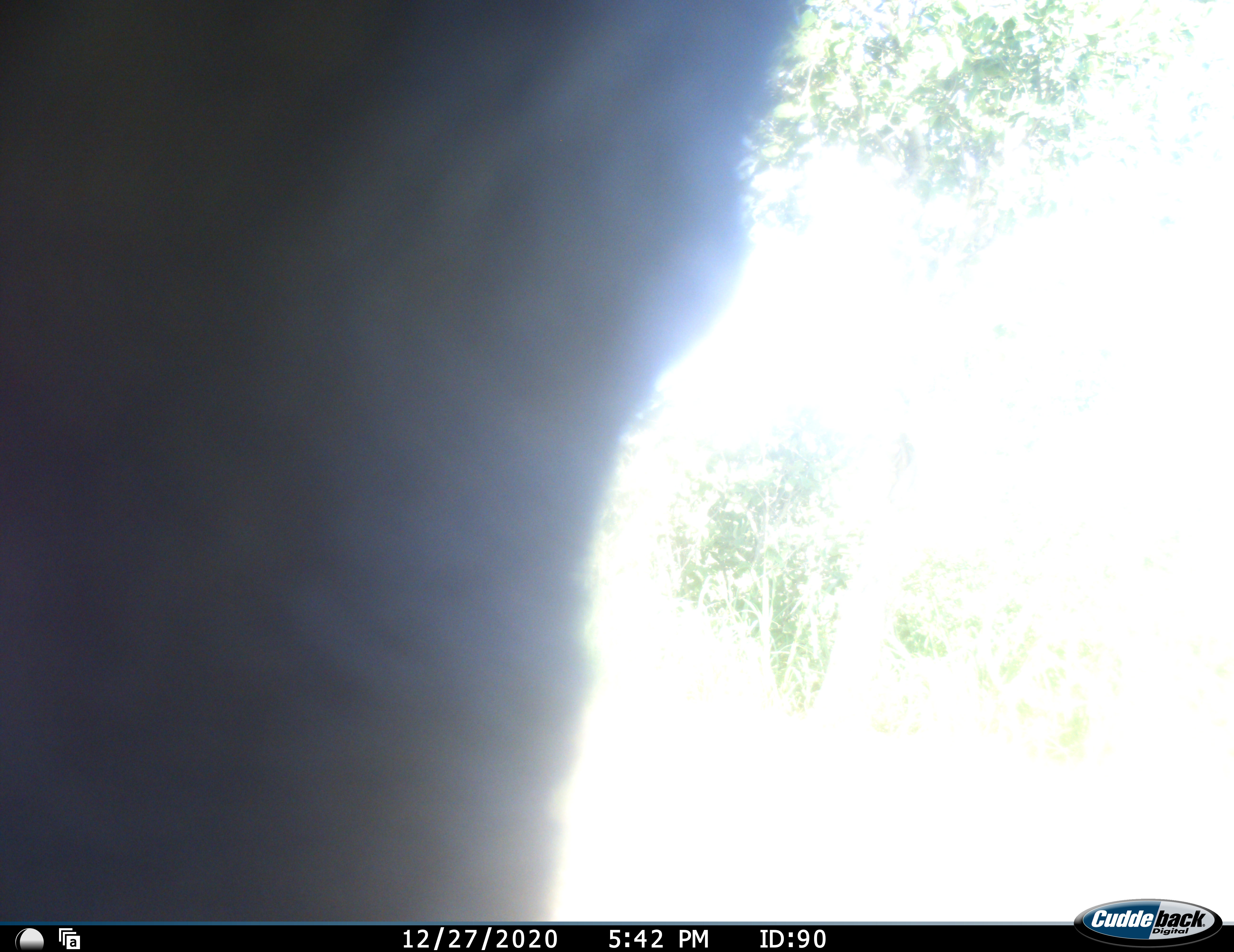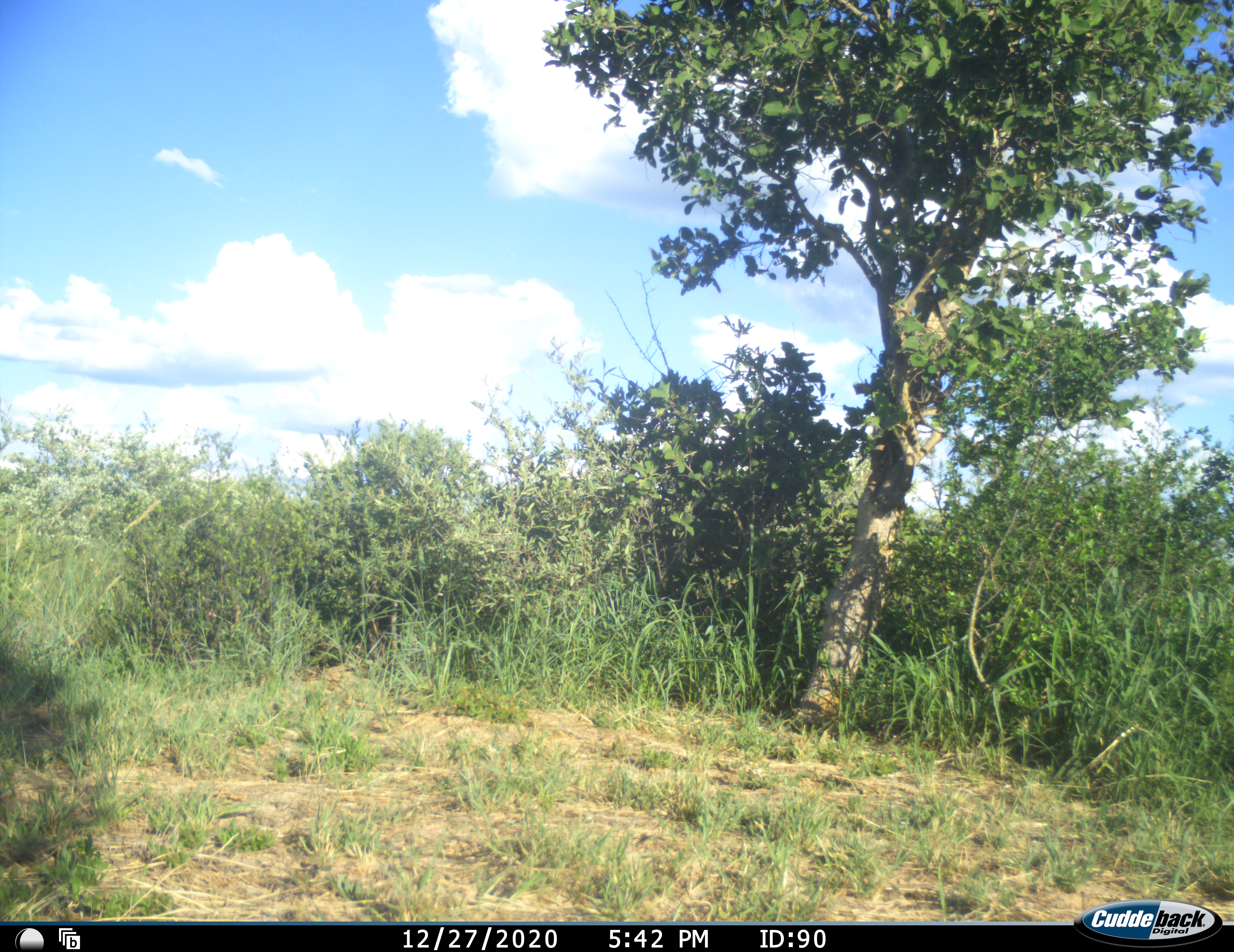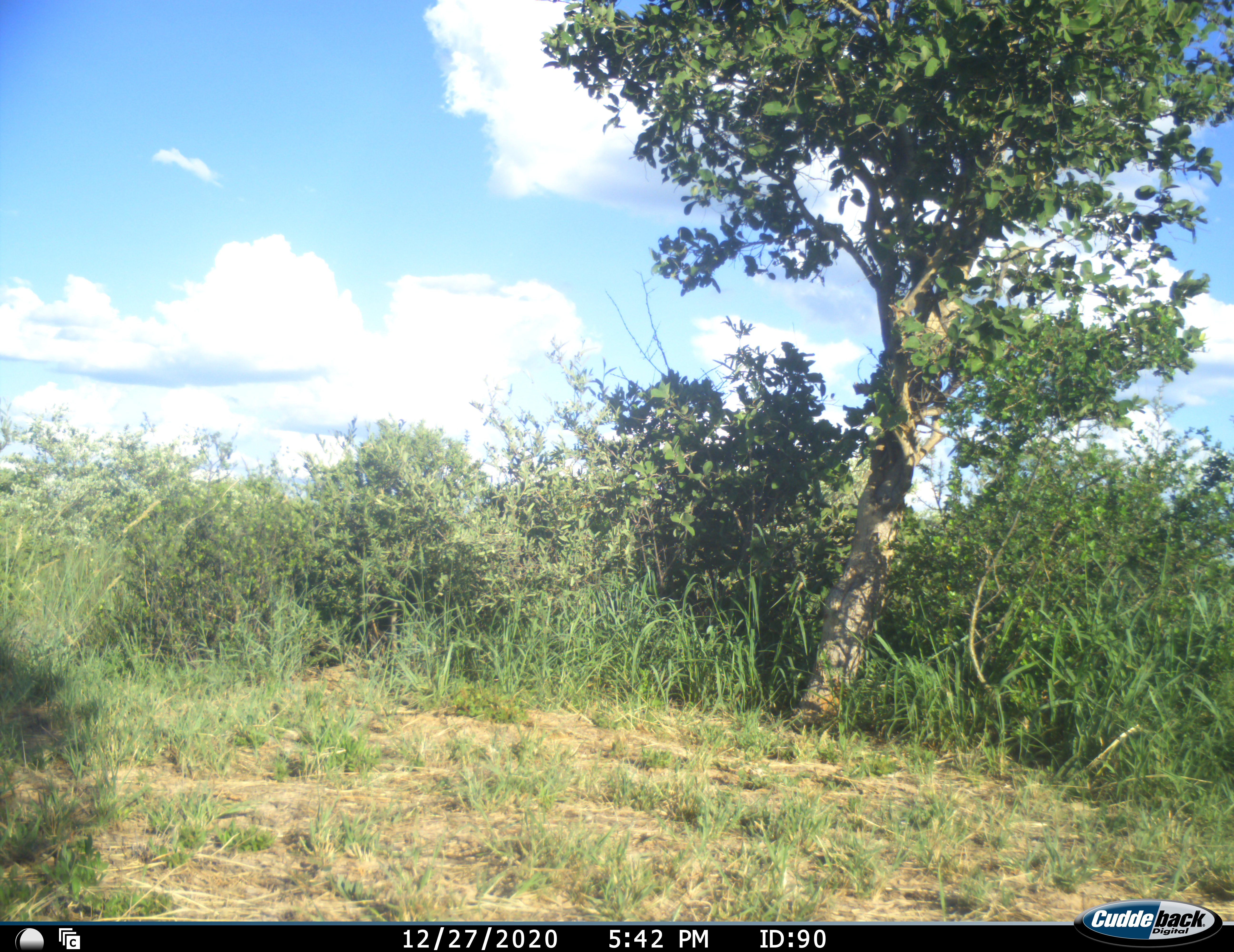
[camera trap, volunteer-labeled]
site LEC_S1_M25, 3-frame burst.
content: unidentified animal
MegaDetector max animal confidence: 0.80